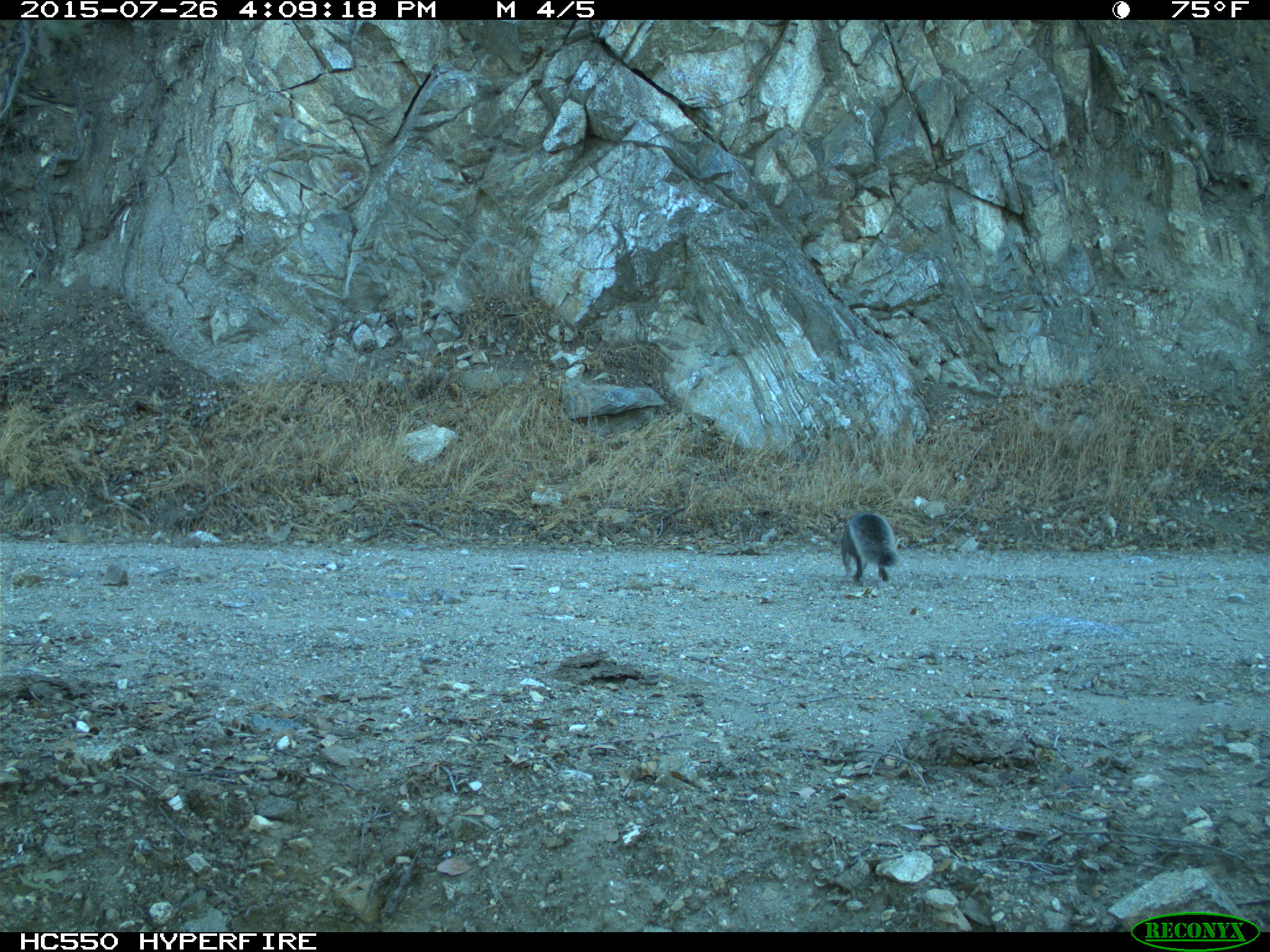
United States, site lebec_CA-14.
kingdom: Animalia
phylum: Chordata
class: Mammalia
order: Rodentia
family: Sciuridae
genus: Sciurus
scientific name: Sciurus carolinensis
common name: eastern gray squirrel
Sciurus carolinensis (eastern gray squirrel).